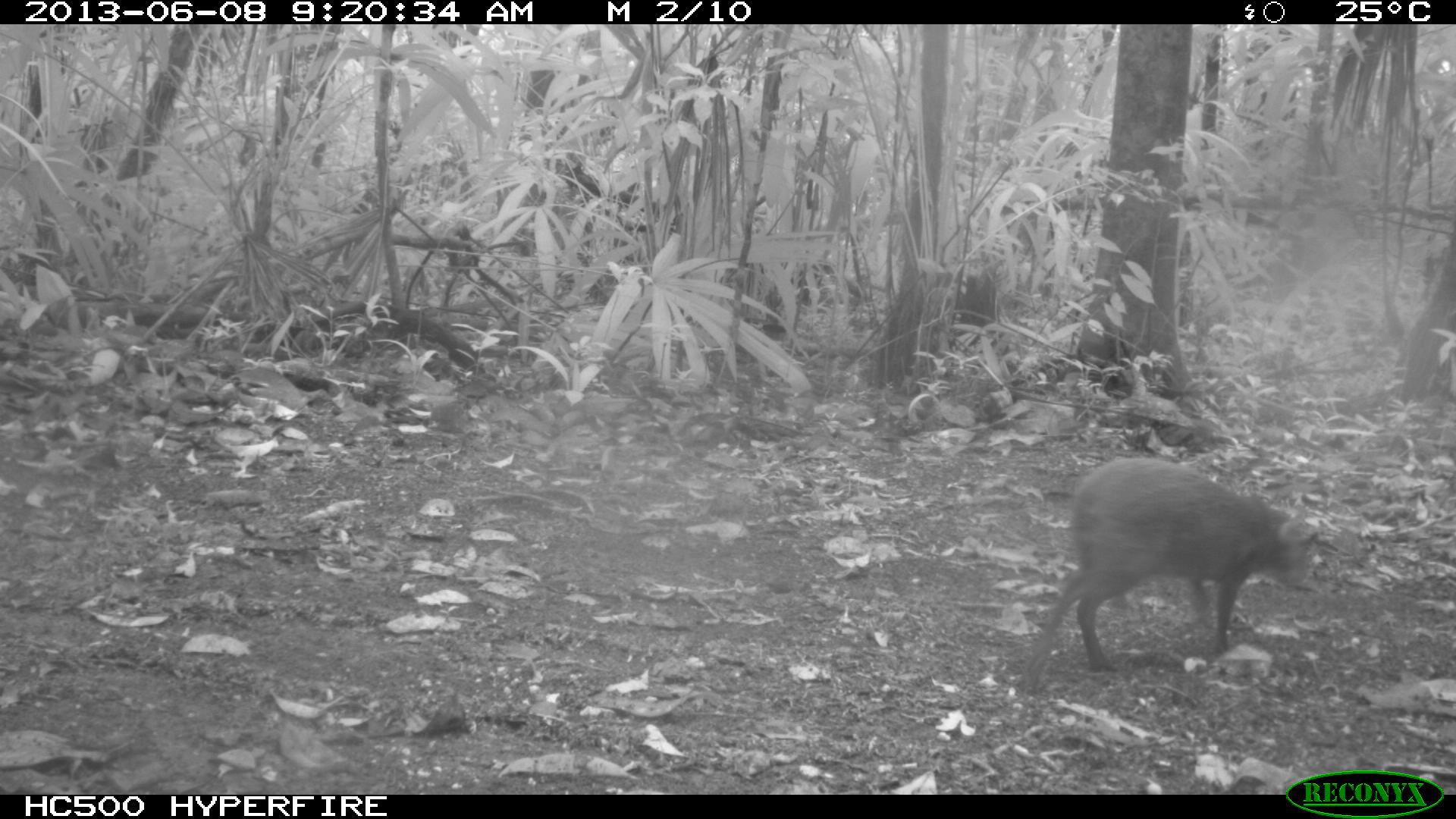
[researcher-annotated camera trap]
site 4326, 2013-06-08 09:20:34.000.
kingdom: Animalia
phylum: Chordata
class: Mammalia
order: Rodentia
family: Dasyproctidae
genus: Dasyprocta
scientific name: Dasyprocta punctata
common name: central american agouti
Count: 1.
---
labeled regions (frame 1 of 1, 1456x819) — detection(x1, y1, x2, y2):
dasyprocta punctata: detection(1019, 453, 1319, 695)